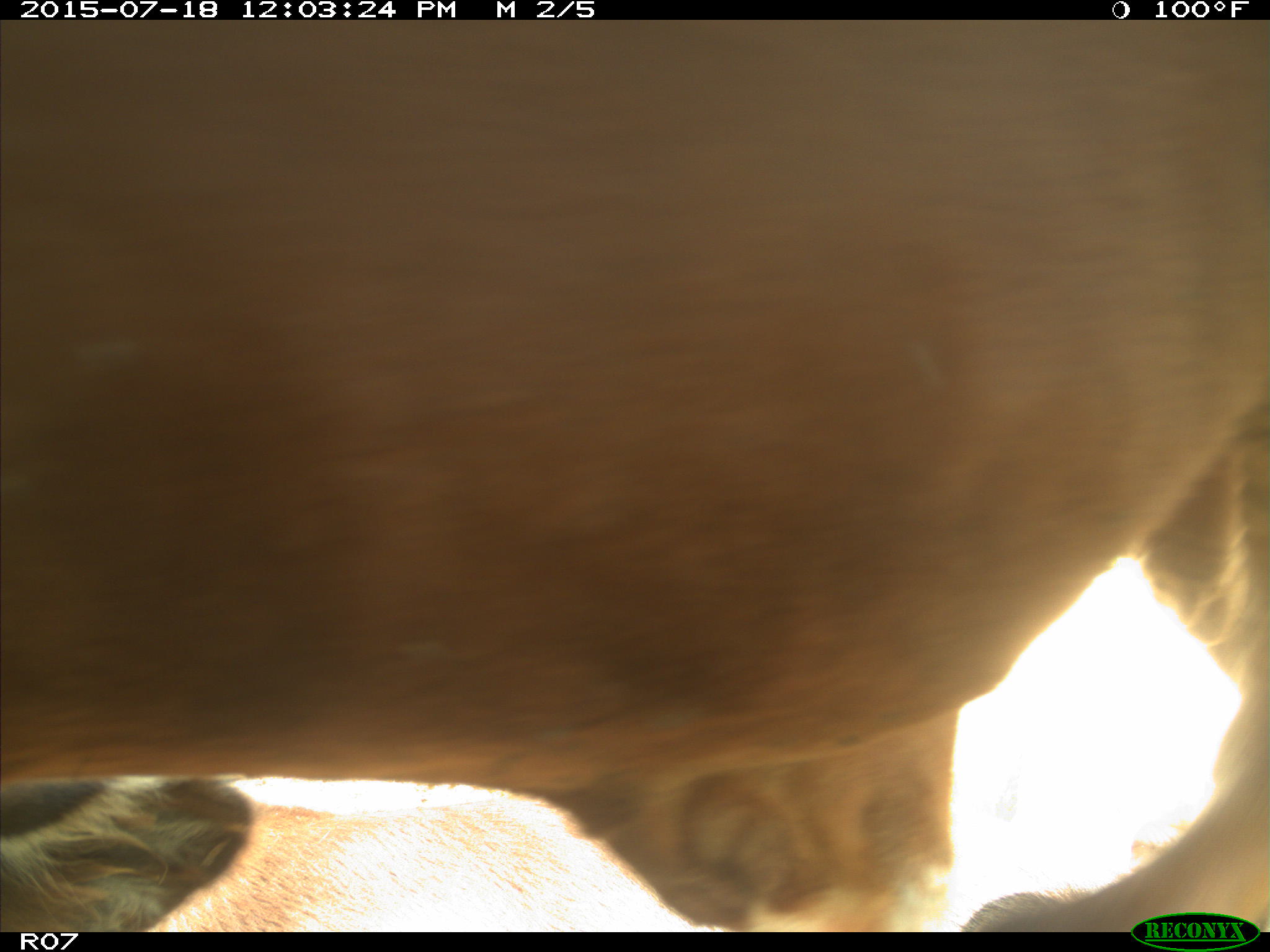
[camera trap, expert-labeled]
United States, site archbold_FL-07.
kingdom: Animalia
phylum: Chordata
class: Mammalia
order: Artiodactyla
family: Bovidae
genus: Bos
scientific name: Bos taurus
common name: domestic cow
Bos taurus (domestic cow).